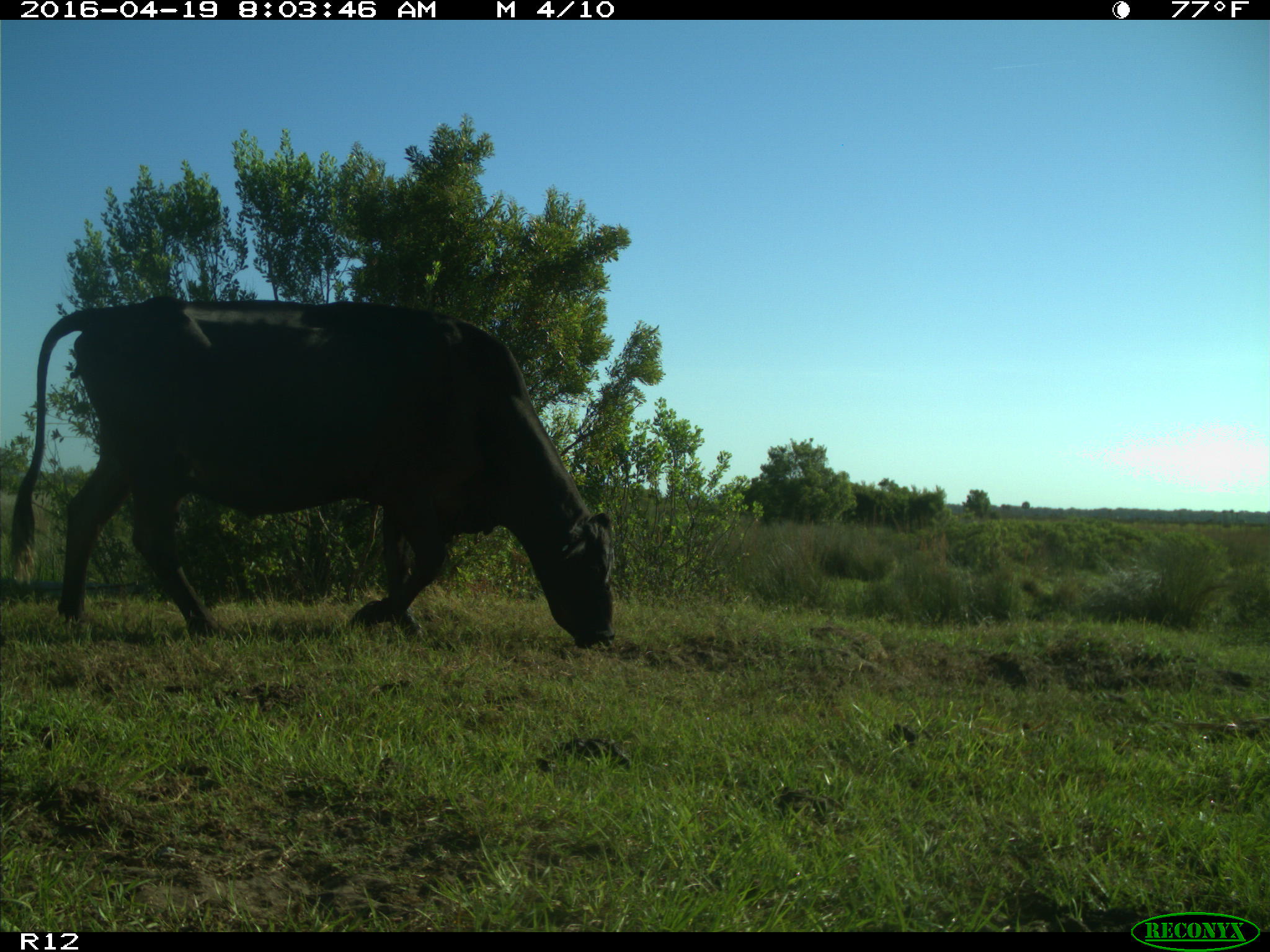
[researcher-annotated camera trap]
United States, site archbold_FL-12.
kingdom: Animalia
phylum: Chordata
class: Mammalia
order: Artiodactyla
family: Bovidae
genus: Bos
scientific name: Bos taurus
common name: domestic cow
Bos taurus (domestic cow).